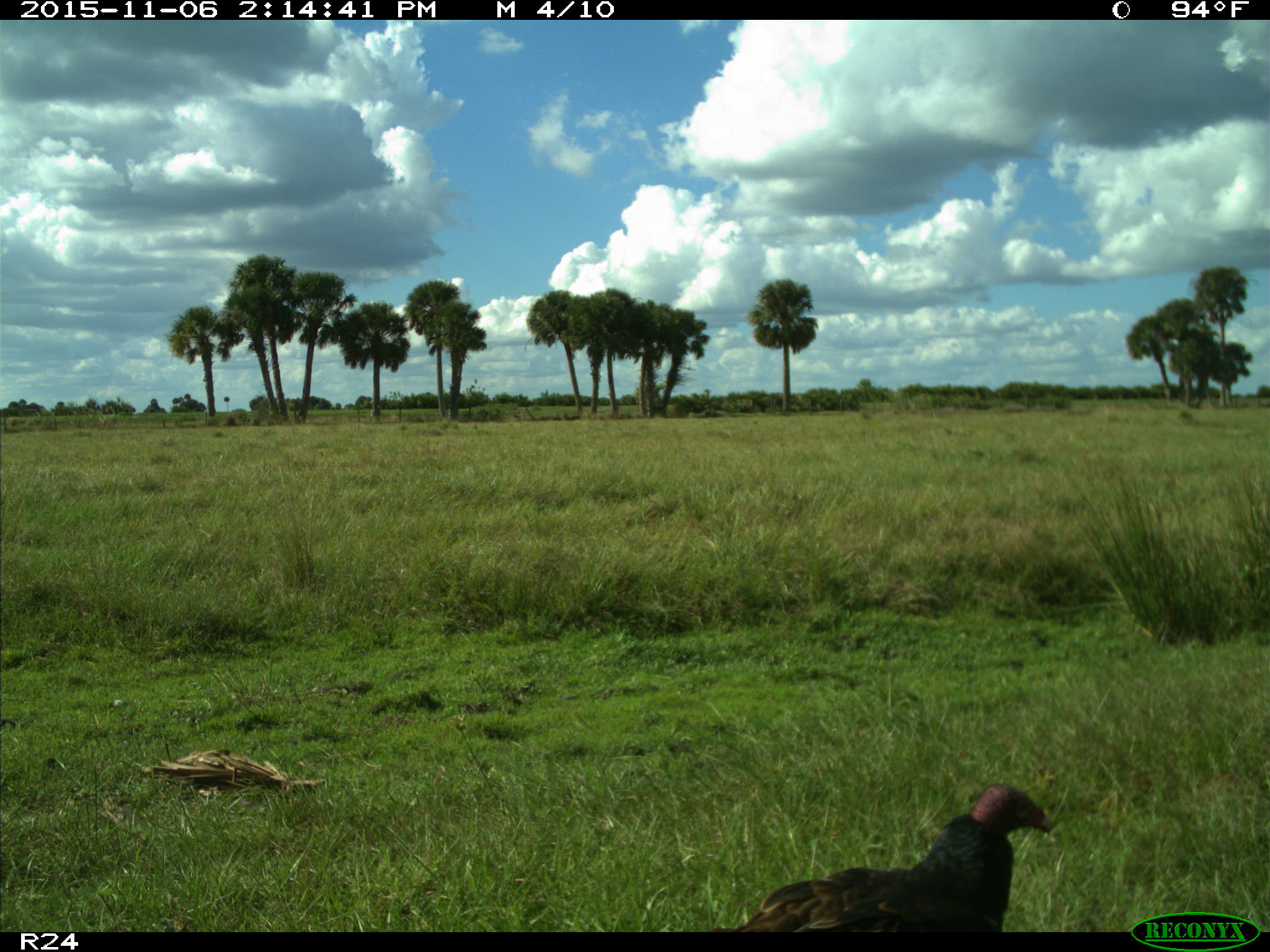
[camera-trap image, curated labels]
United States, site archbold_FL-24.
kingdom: Animalia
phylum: Chordata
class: Aves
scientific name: Aves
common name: birds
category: unidentified bird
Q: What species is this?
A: Unidentified bird (birds) (Aves).